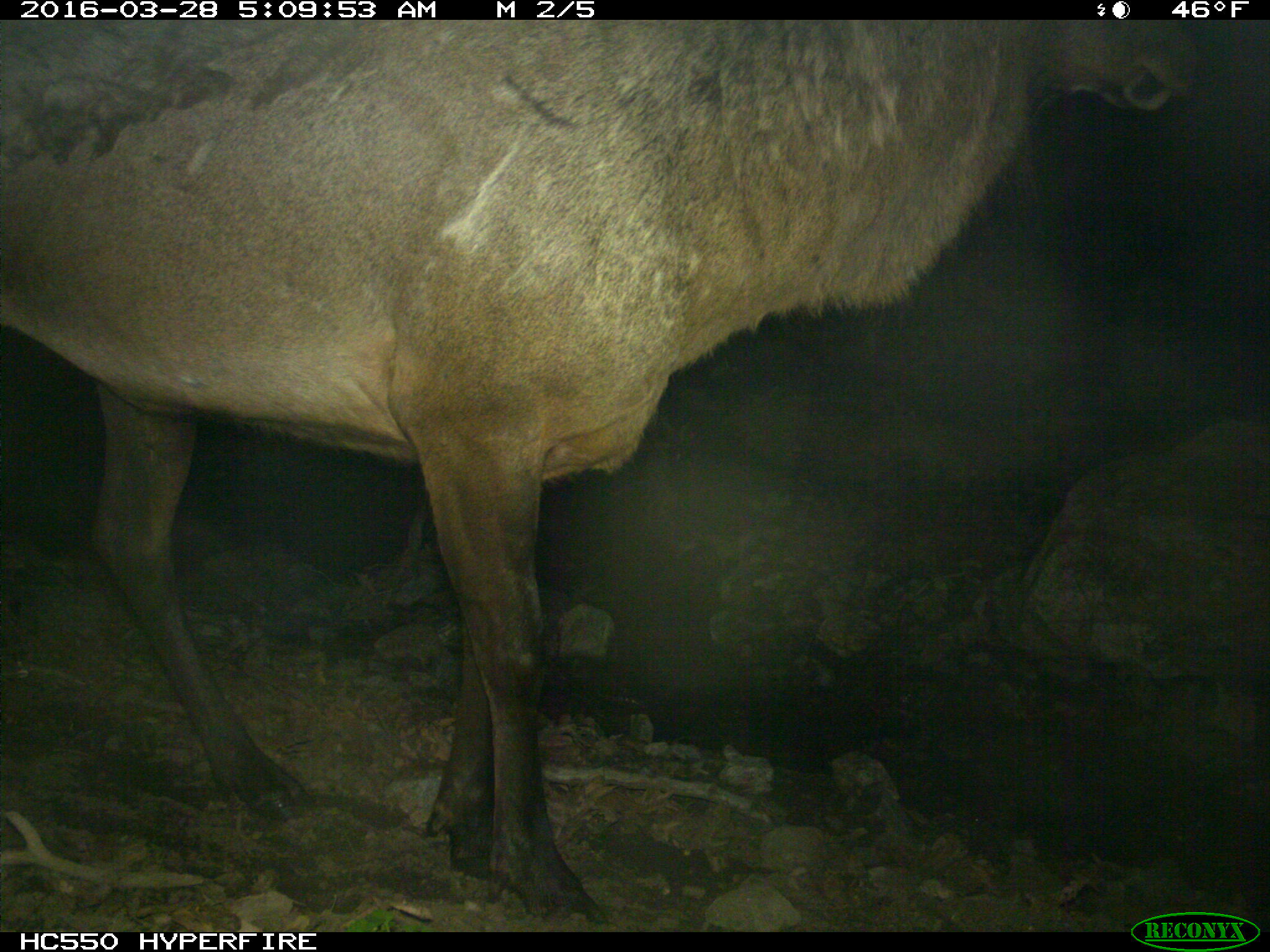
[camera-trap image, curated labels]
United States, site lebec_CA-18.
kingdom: Animalia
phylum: Chordata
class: Mammalia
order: Artiodactyla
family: Cervidae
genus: Cervus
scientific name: Cervus canadensis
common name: elk